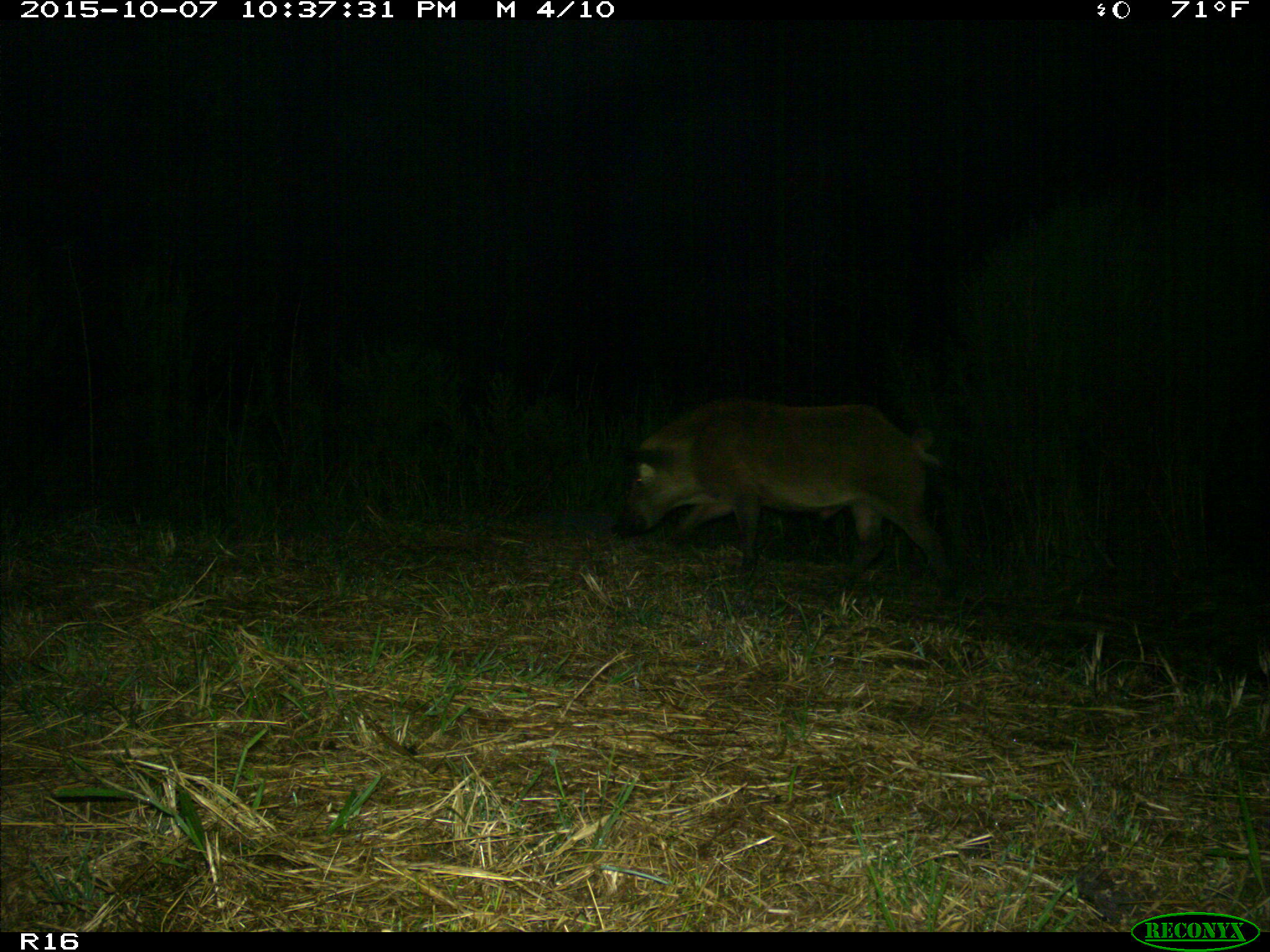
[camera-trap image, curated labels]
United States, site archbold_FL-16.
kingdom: Animalia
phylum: Chordata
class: Mammalia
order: Artiodactyla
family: Suidae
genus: Sus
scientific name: Sus scrofa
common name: wild boar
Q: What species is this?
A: Sus scrofa (wild boar).